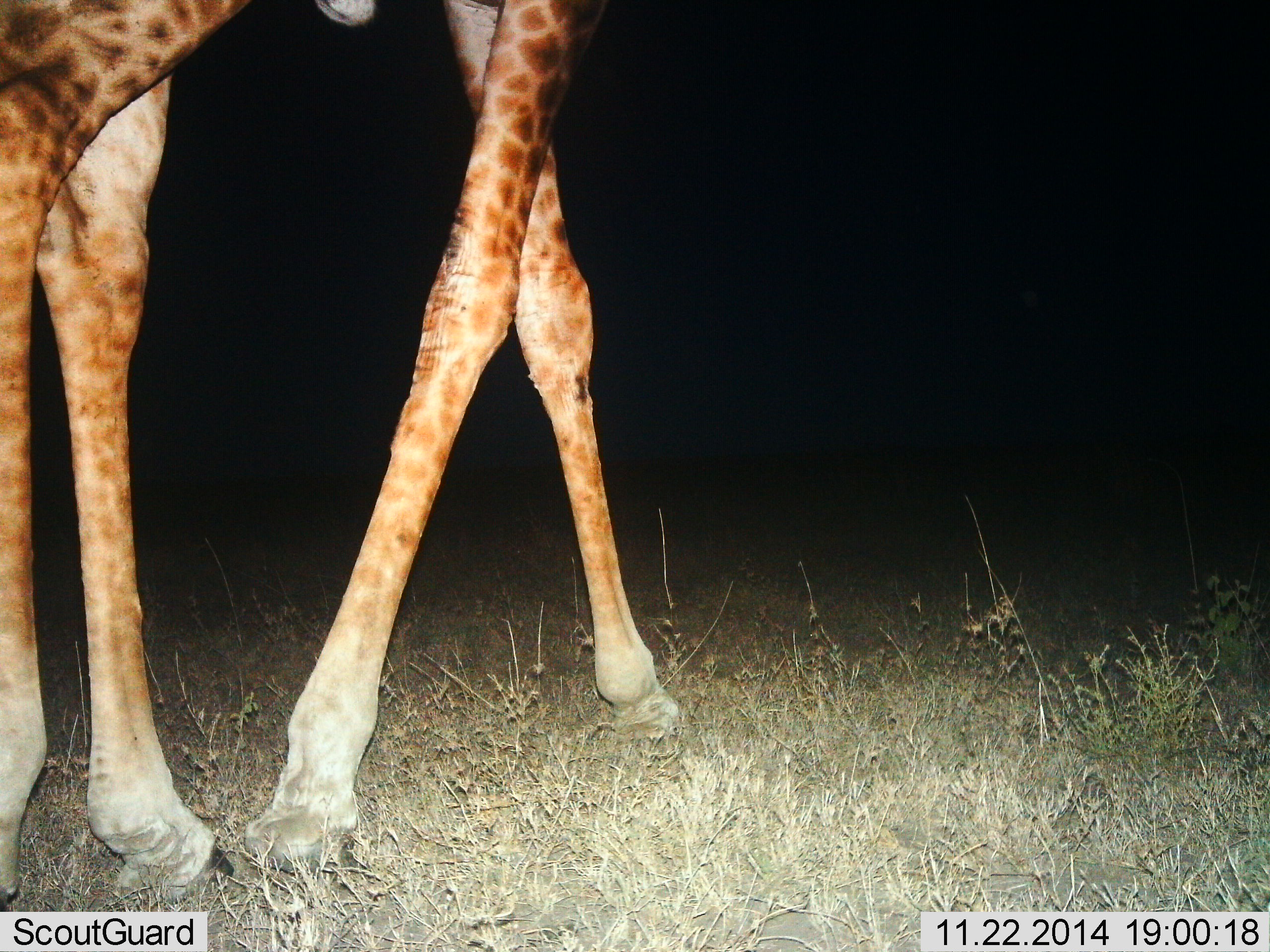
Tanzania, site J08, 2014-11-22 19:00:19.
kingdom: Animalia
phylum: Chordata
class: Mammalia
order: Artiodactyla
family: Giraffidae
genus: Giraffa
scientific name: Giraffa camelopardalis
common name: giraffe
Giraffe (Giraffa camelopardalis), count 1. Behavior (volunteer vote fractions): standing 30%, resting 0%, moving 70%, interacting 0%. Young present (vote fraction): 0%. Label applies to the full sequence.